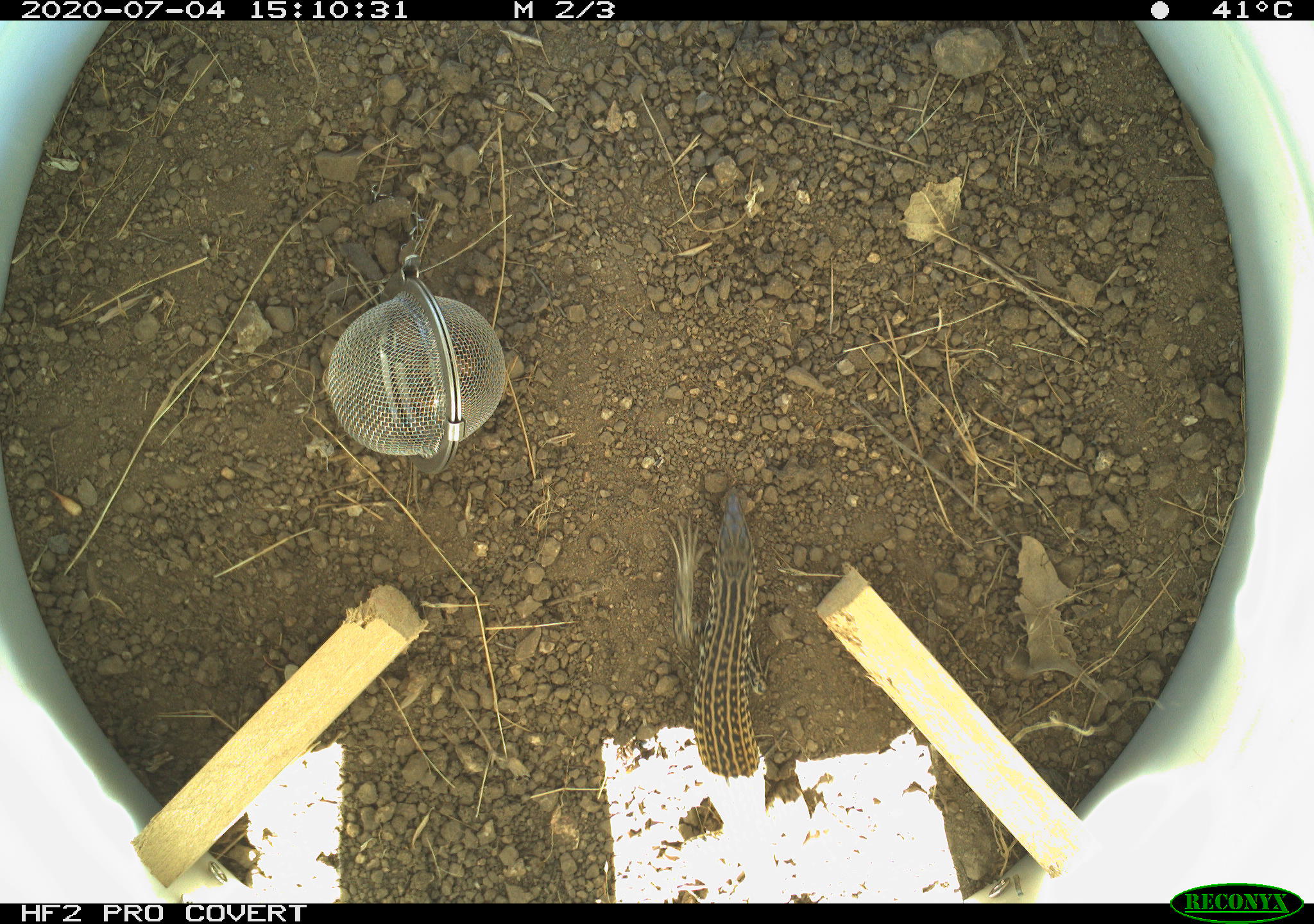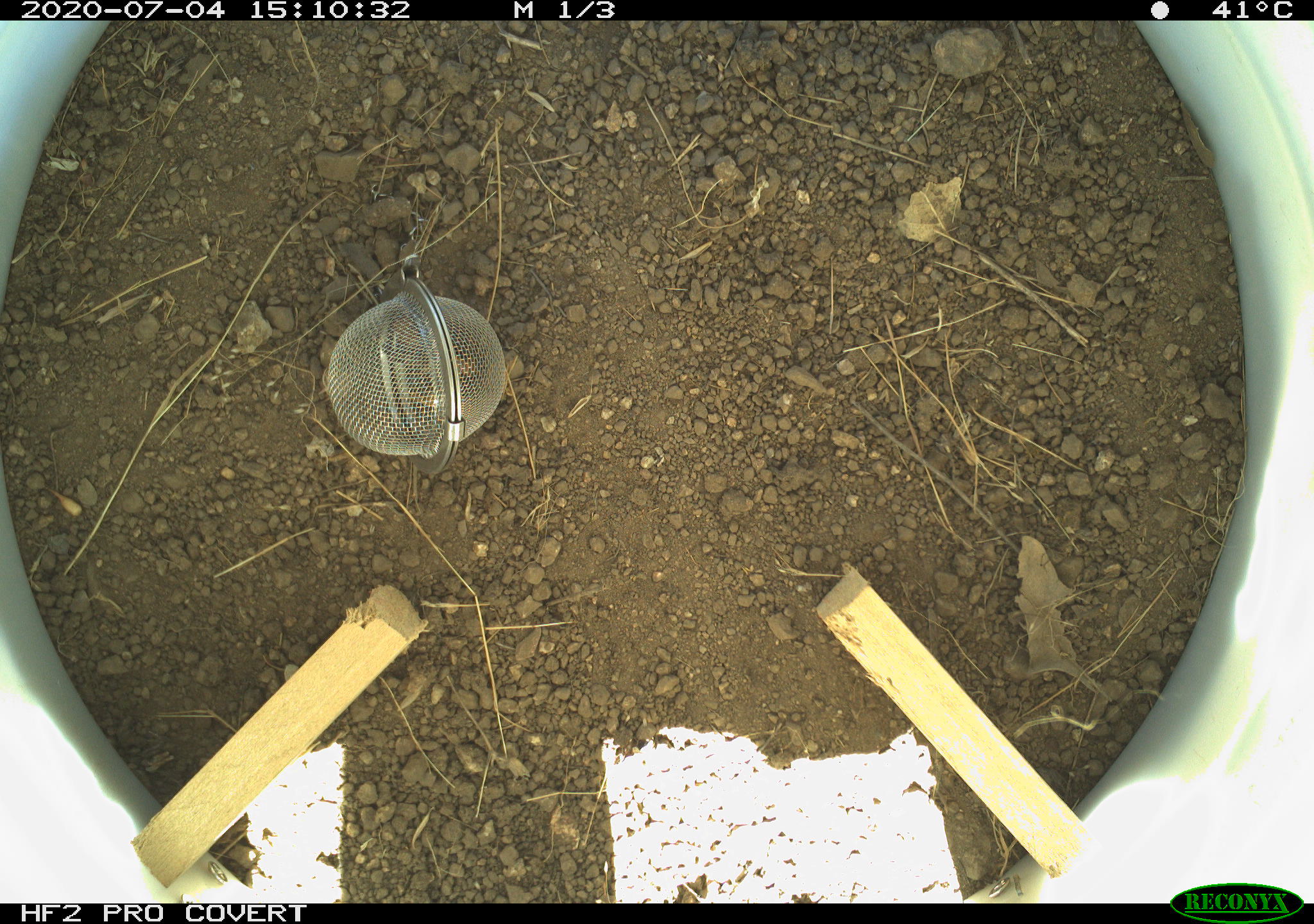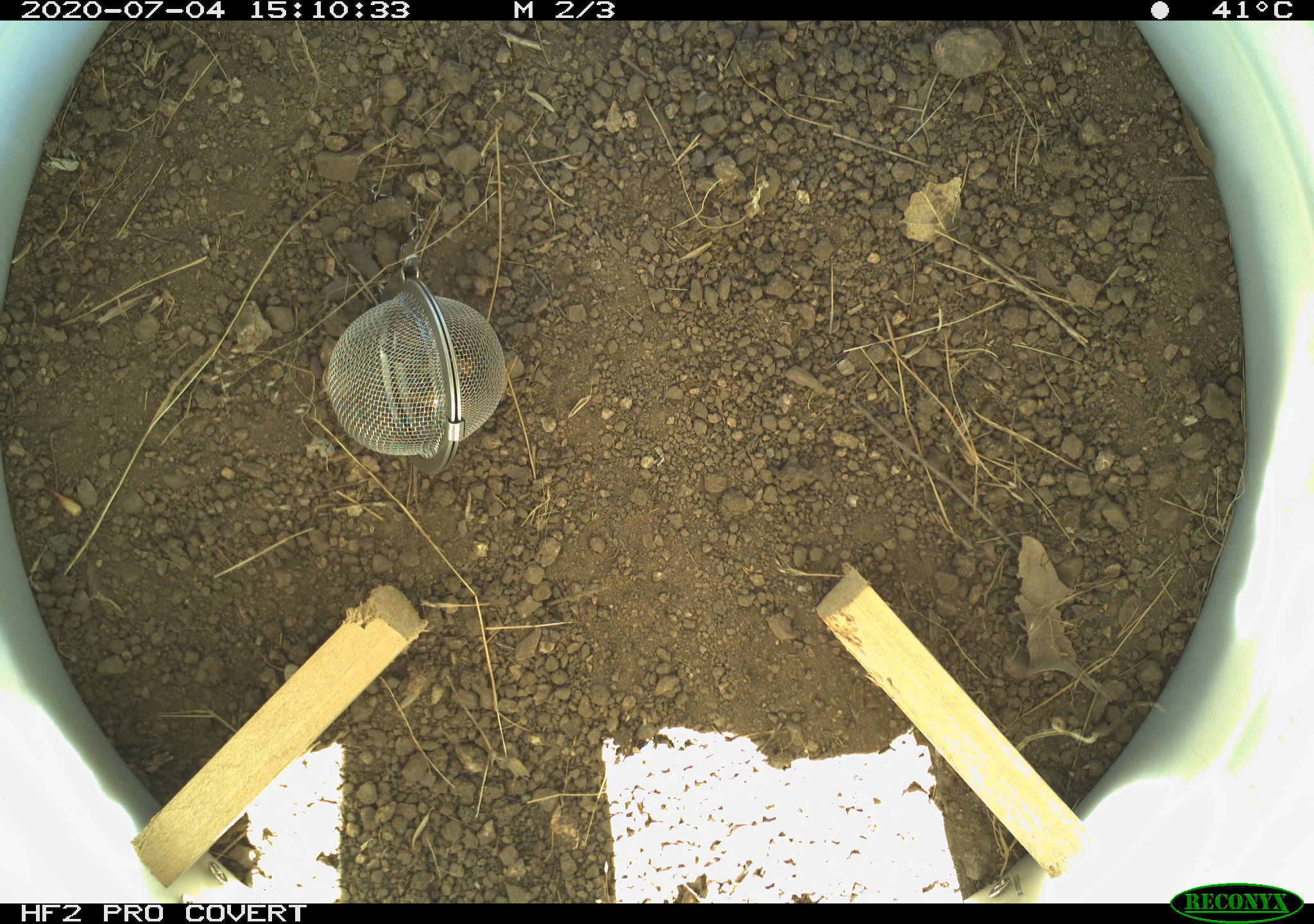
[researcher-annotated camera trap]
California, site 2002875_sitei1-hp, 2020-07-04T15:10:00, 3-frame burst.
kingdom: Animalia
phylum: Chordata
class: Reptilia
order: Squamata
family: Teiidae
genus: Aspidoscelis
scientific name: Aspidoscelis tigris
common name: western whiptail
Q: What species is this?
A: Western whiptail (Aspidoscelis tigris).